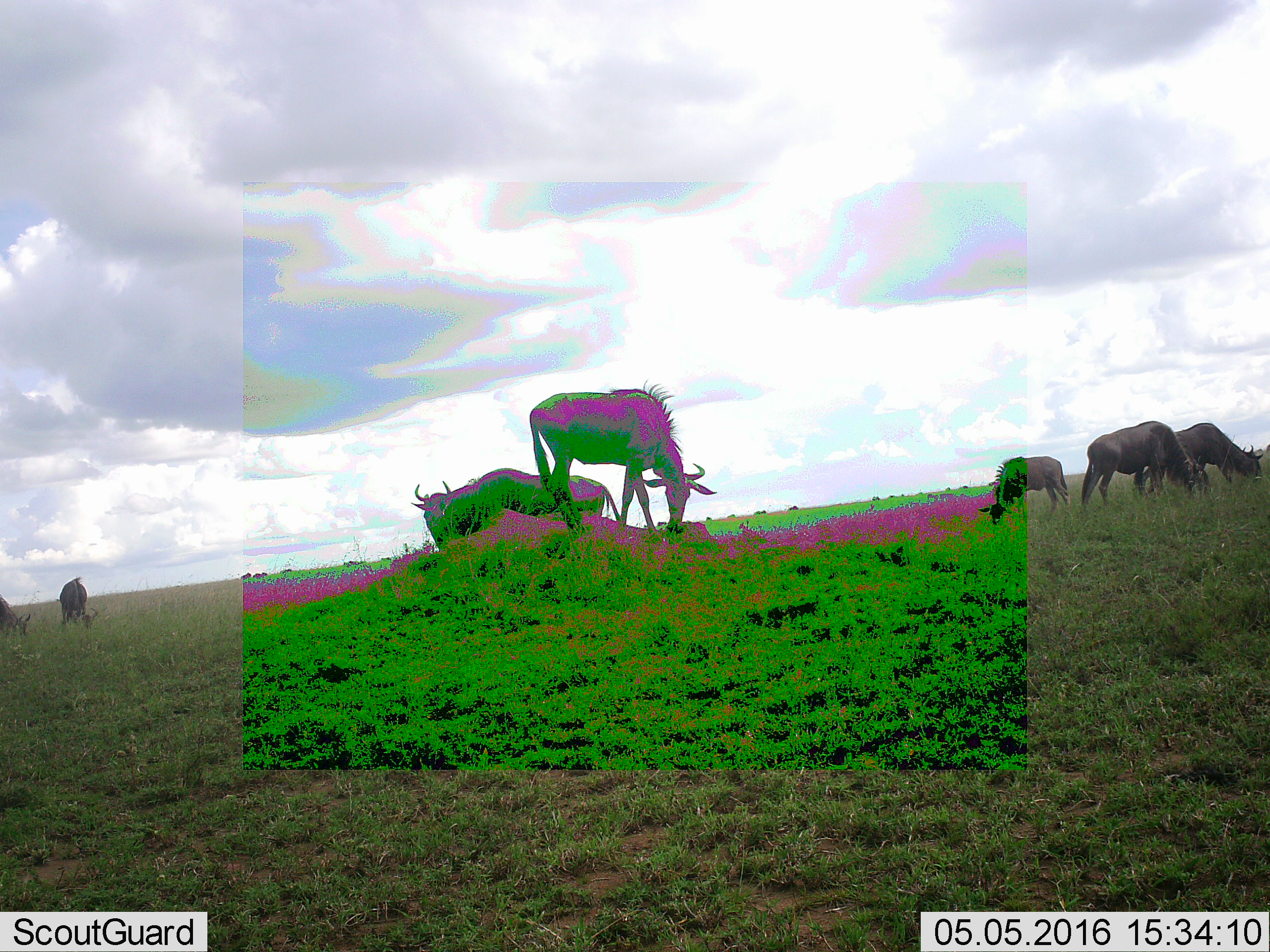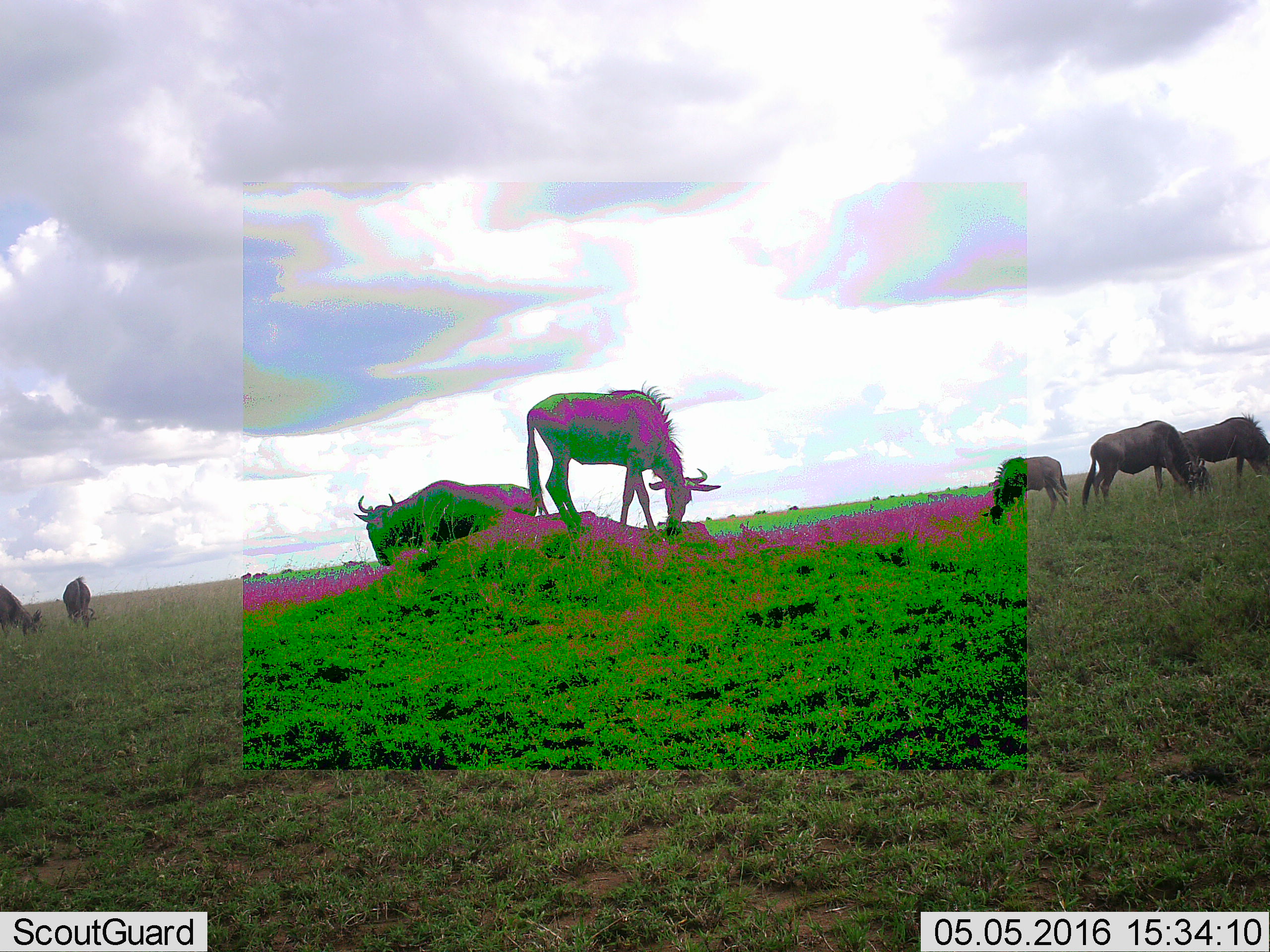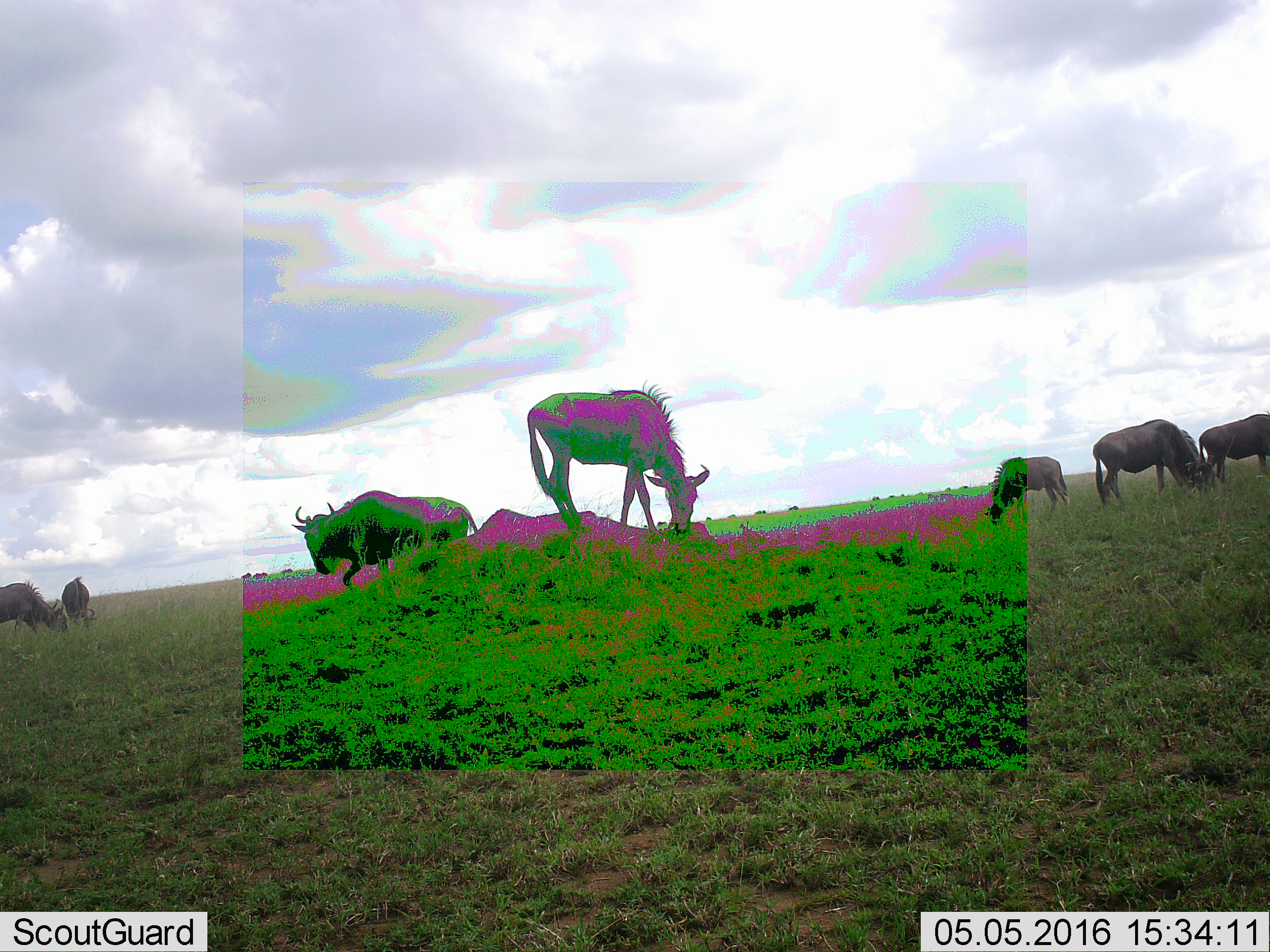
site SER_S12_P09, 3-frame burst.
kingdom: Animalia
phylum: Chordata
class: Mammalia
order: Artiodactyla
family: Bovidae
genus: Connochaetes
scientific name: Connochaetes taurinus taurinus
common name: blue wildebeest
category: wildebeestblue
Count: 11-50.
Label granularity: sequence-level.